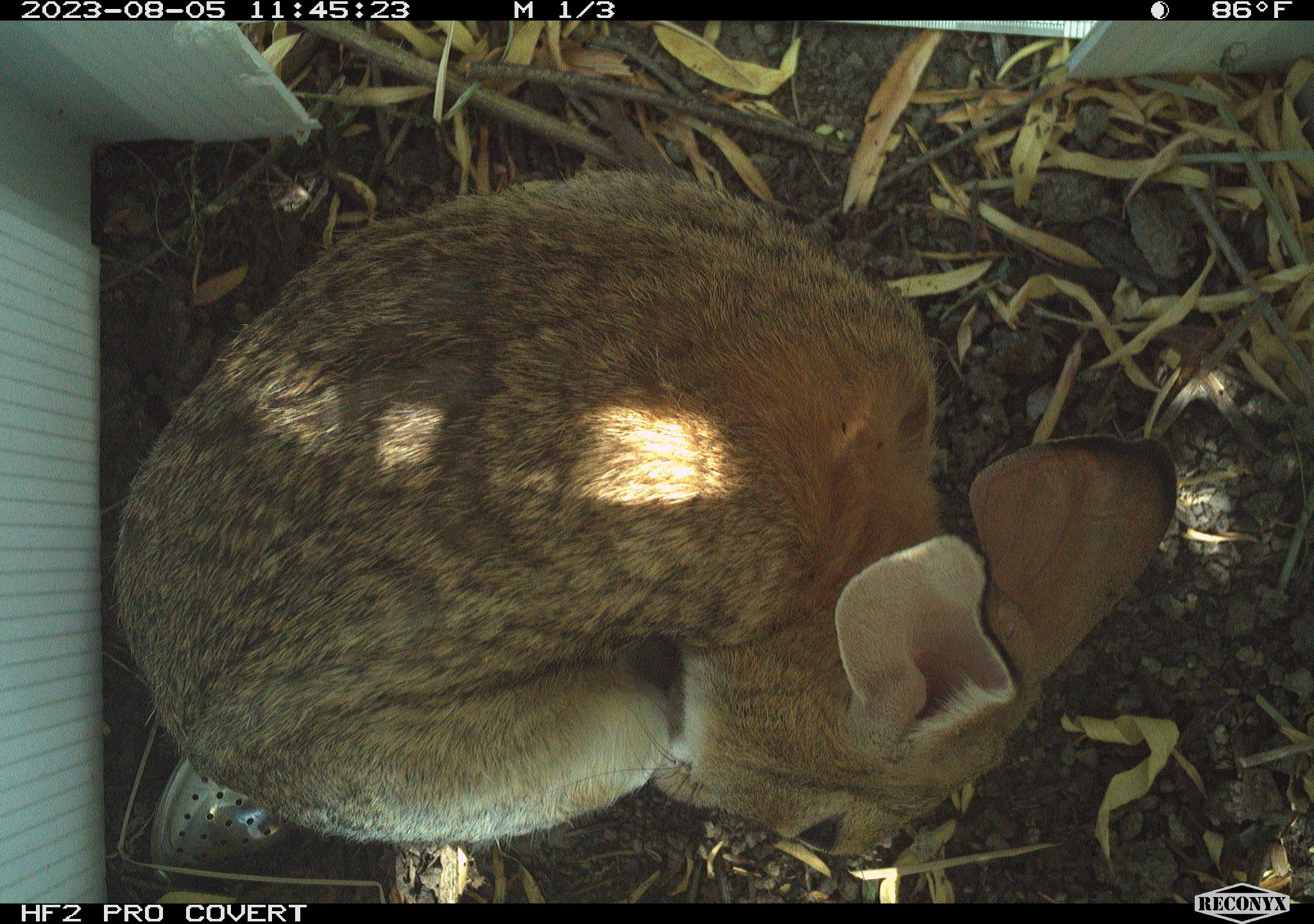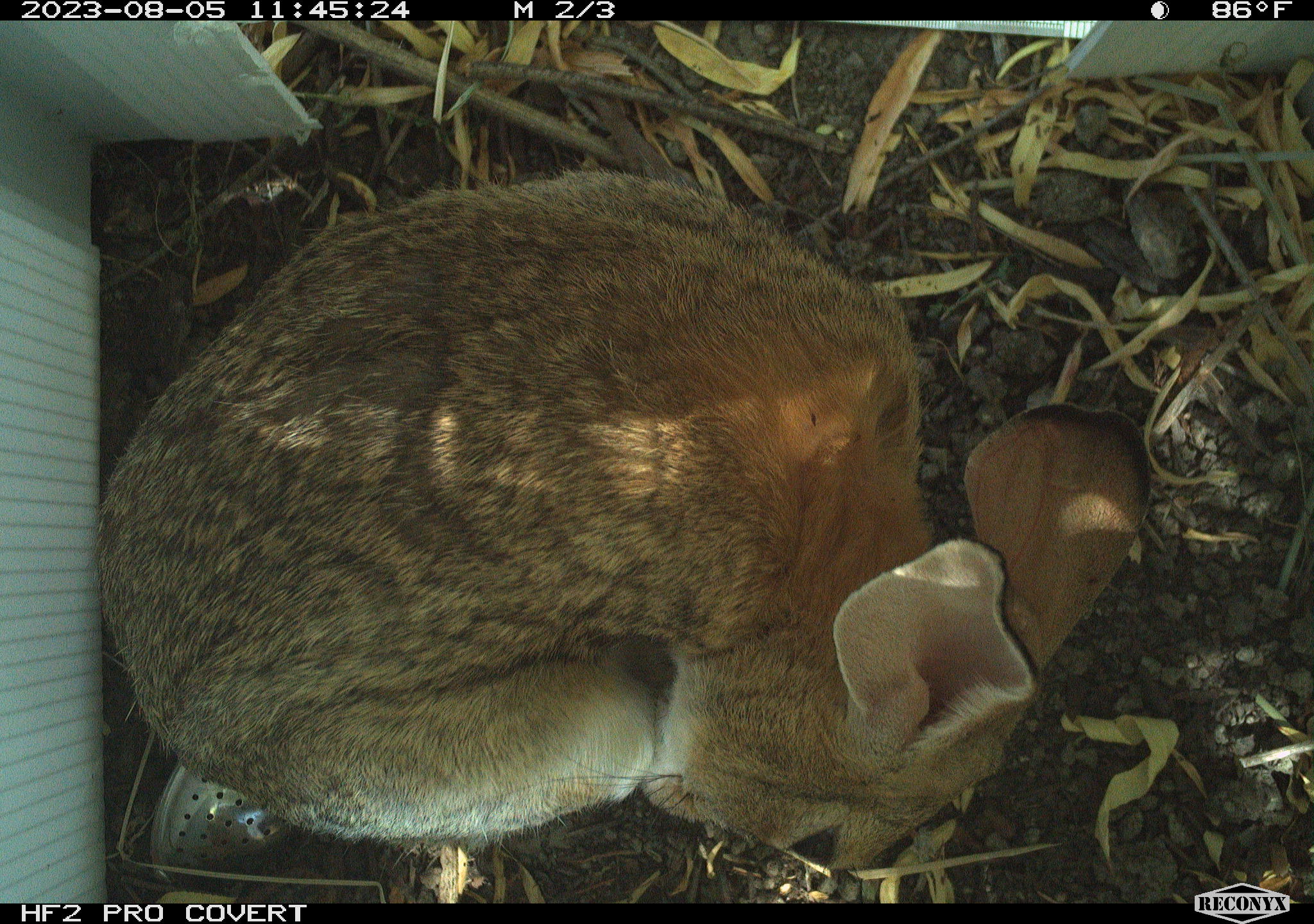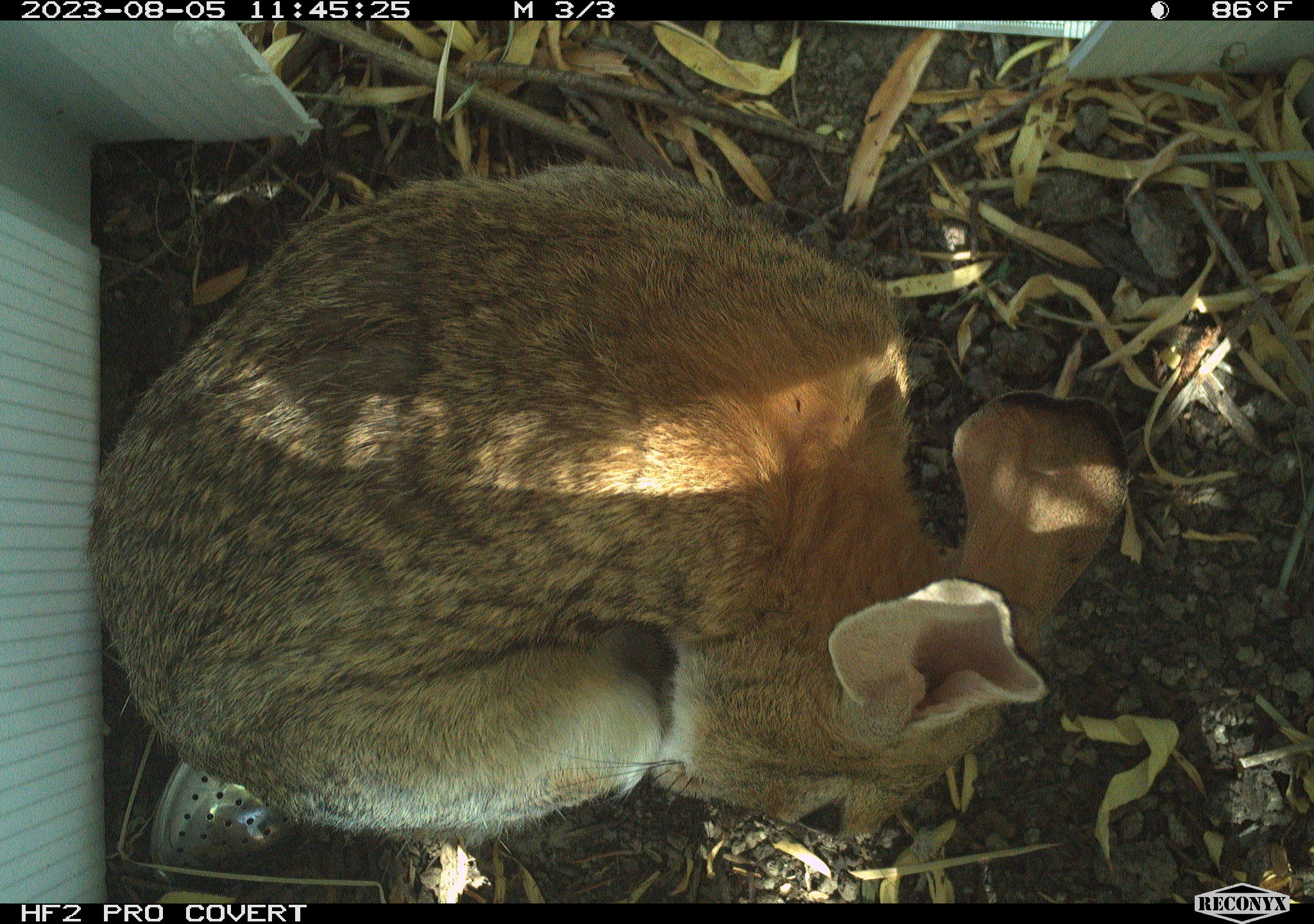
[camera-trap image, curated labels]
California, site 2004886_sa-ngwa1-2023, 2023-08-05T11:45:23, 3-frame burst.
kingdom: Animalia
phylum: Chordata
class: Mammalia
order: Lagomorpha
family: Leporidae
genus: Sylvilagus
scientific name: Sylvilagus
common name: cottontail rabbits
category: sylvilagus species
Sylvilagus species (cottontail rabbits) (Sylvilagus).